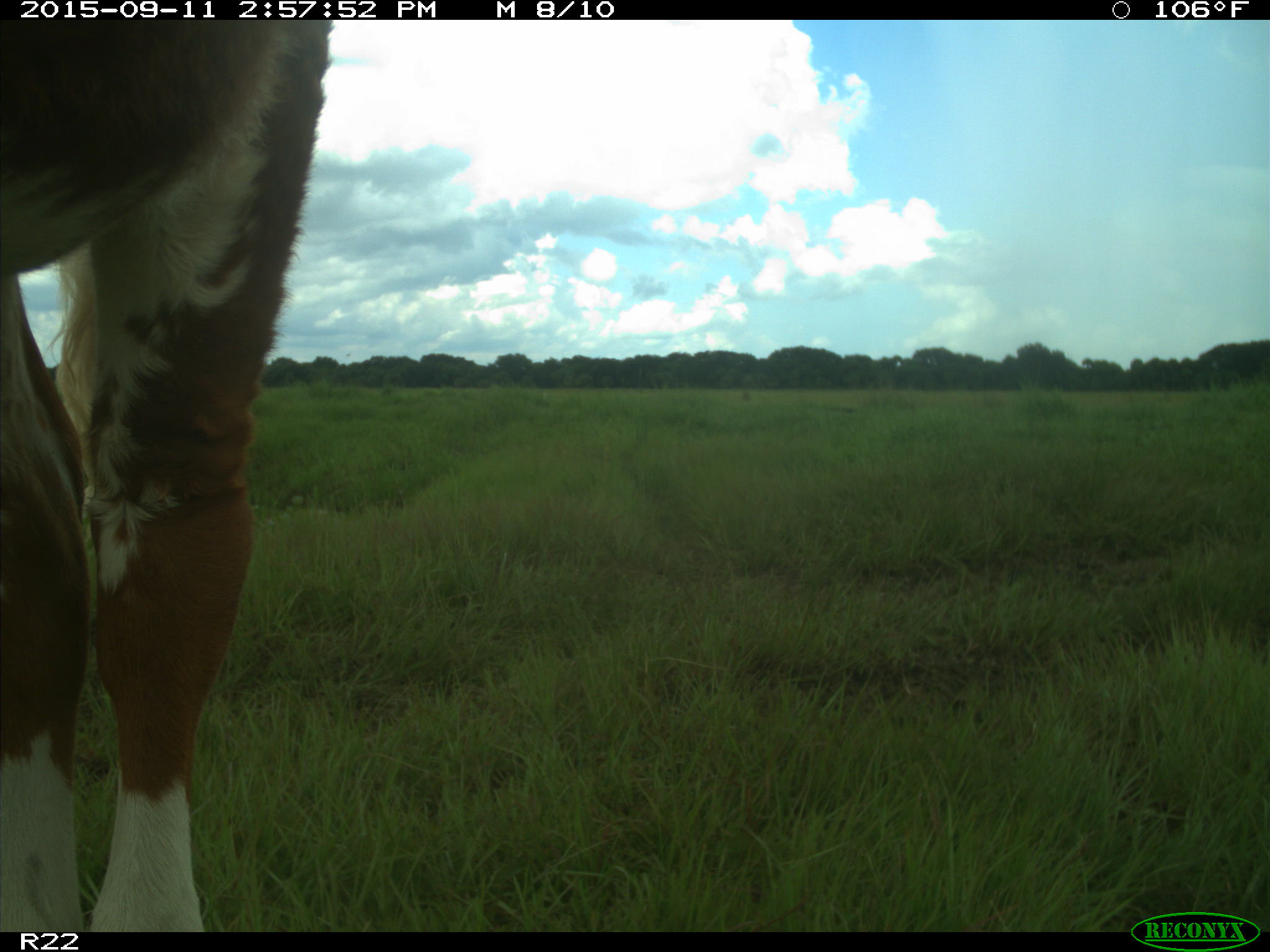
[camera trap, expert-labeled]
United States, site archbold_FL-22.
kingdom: Animalia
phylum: Chordata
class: Mammalia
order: Artiodactyla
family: Bovidae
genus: Bos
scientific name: Bos taurus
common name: domestic cow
Bos taurus (domestic cow).